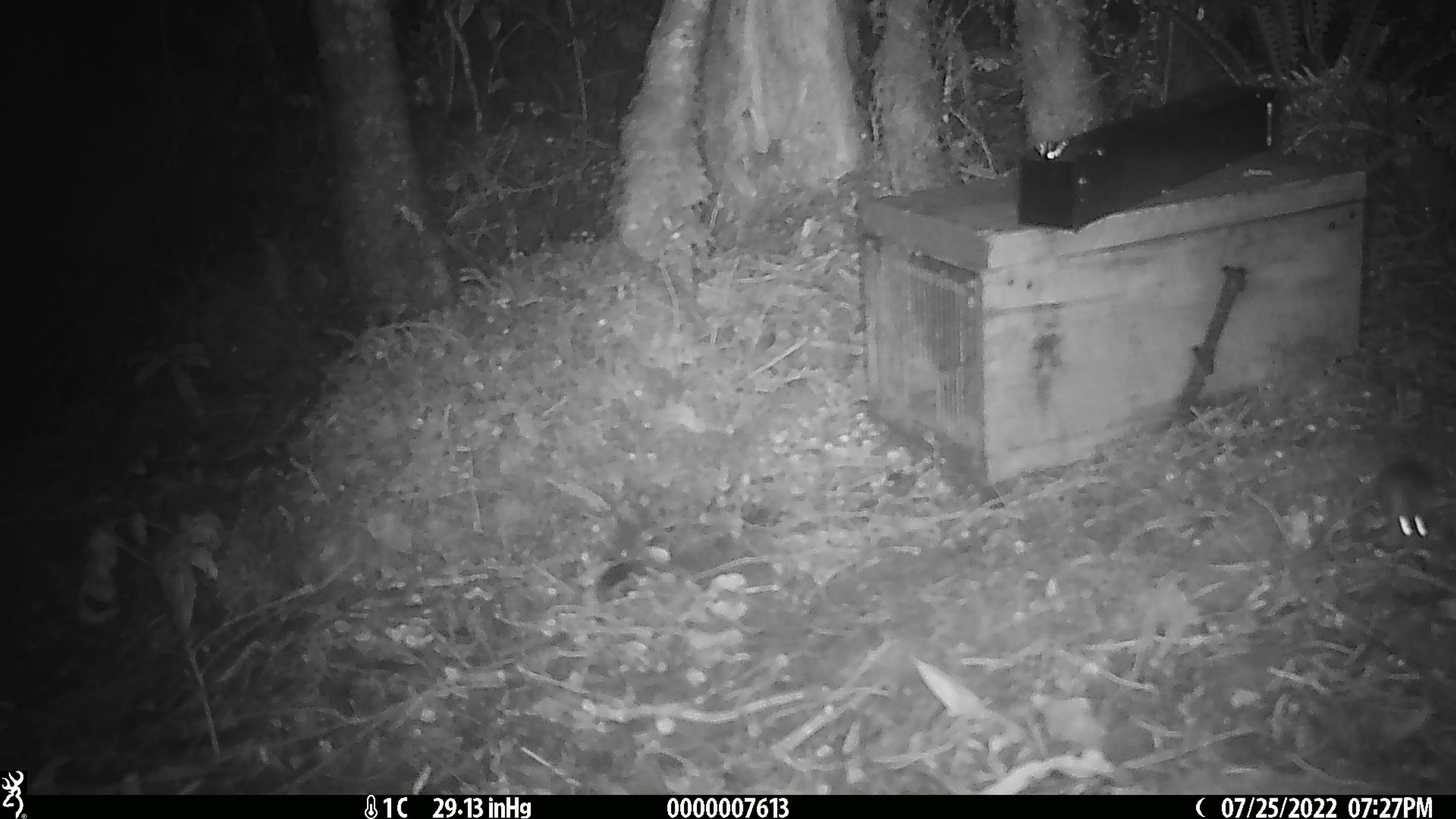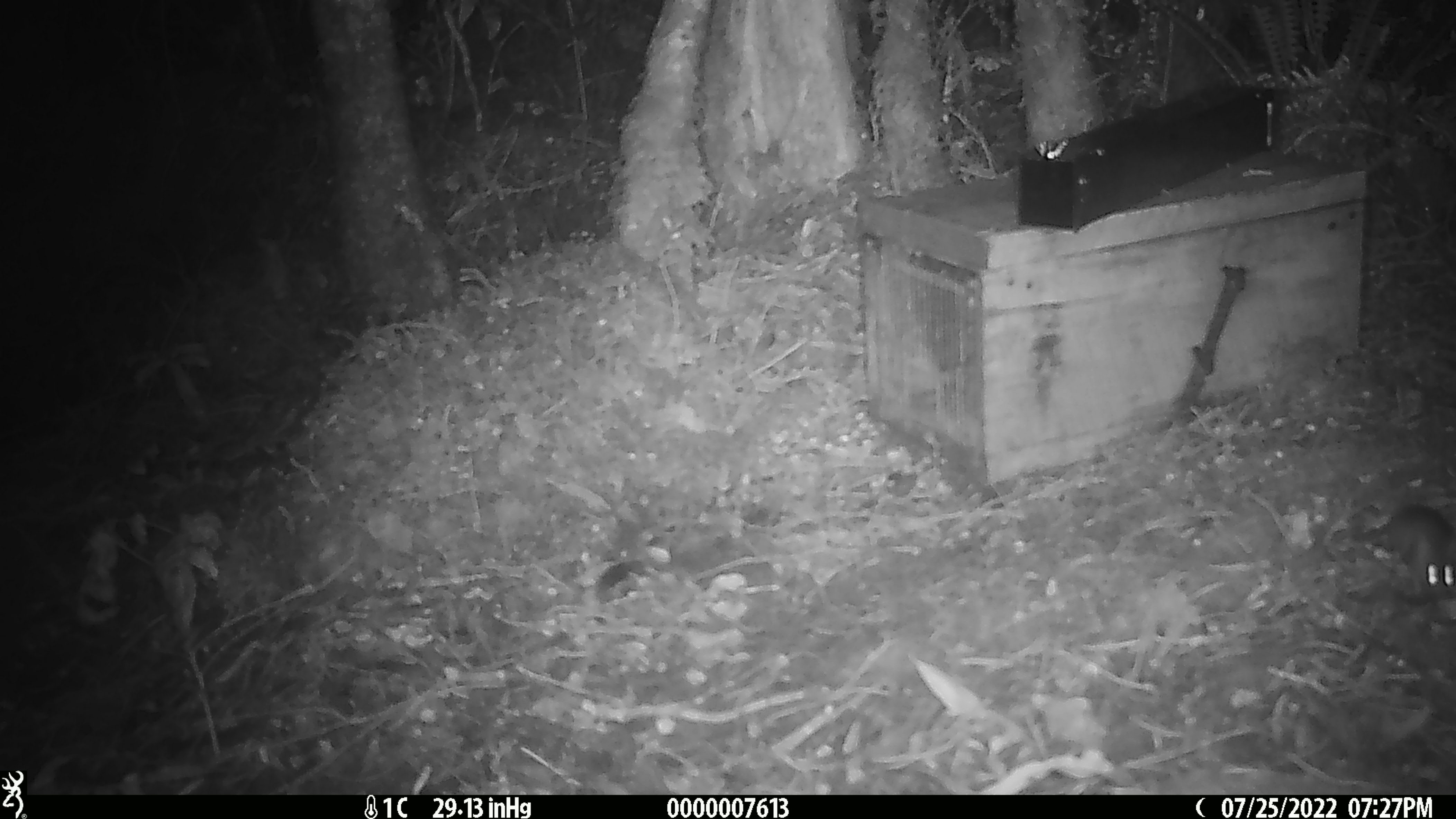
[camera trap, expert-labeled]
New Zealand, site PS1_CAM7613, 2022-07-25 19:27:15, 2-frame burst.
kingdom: Animalia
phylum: Chordata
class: Mammalia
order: Rodentia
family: Muridae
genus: Mus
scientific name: Mus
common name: mouse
Mouse (Mus).